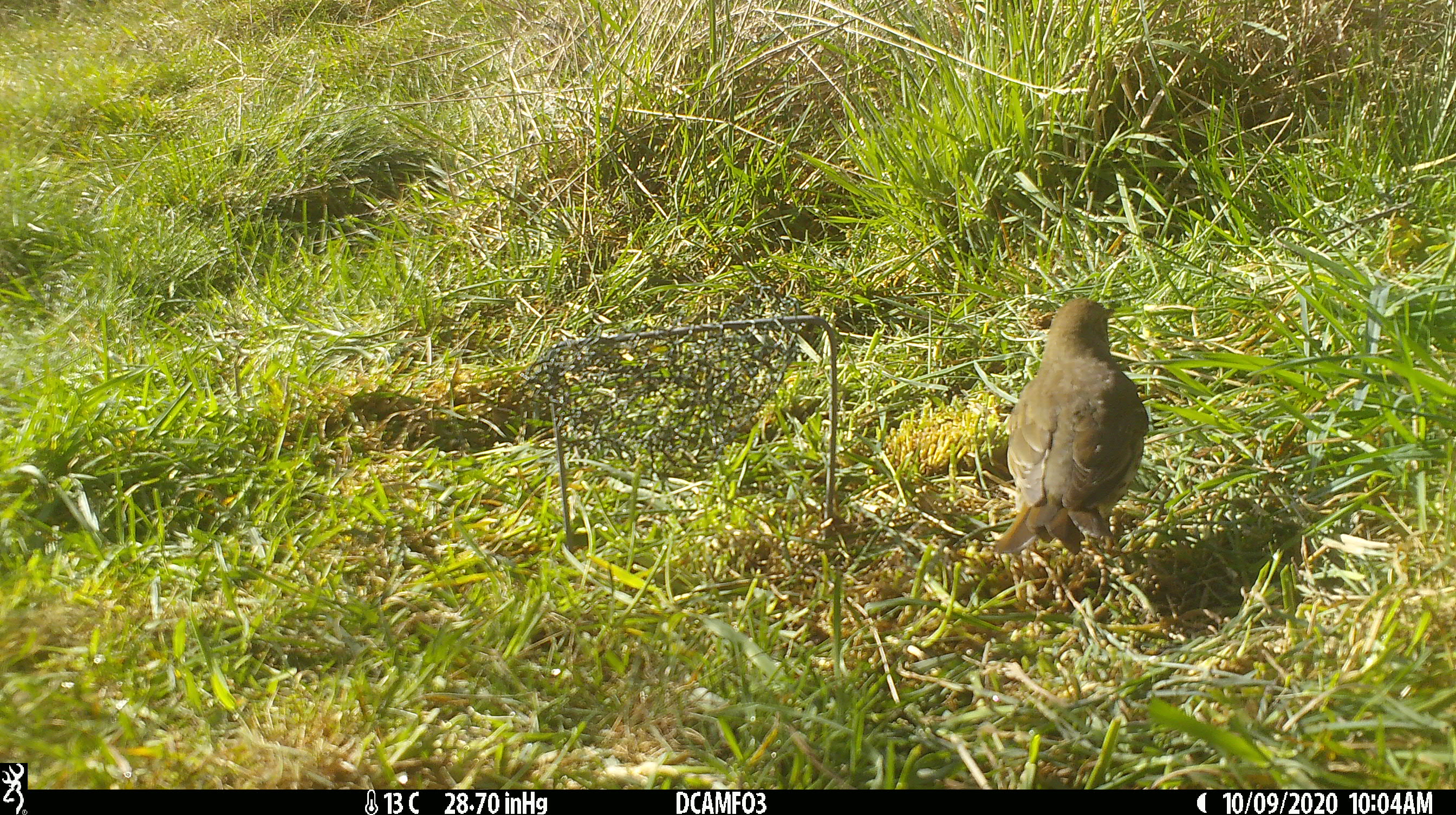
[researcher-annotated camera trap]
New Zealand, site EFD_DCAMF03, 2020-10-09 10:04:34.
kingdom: Animalia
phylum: Chordata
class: Aves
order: Passeriformes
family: Turdidae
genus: Turdus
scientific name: Turdus philomelos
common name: song thrush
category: thrush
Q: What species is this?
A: Thrush (song thrush) (Turdus philomelos).